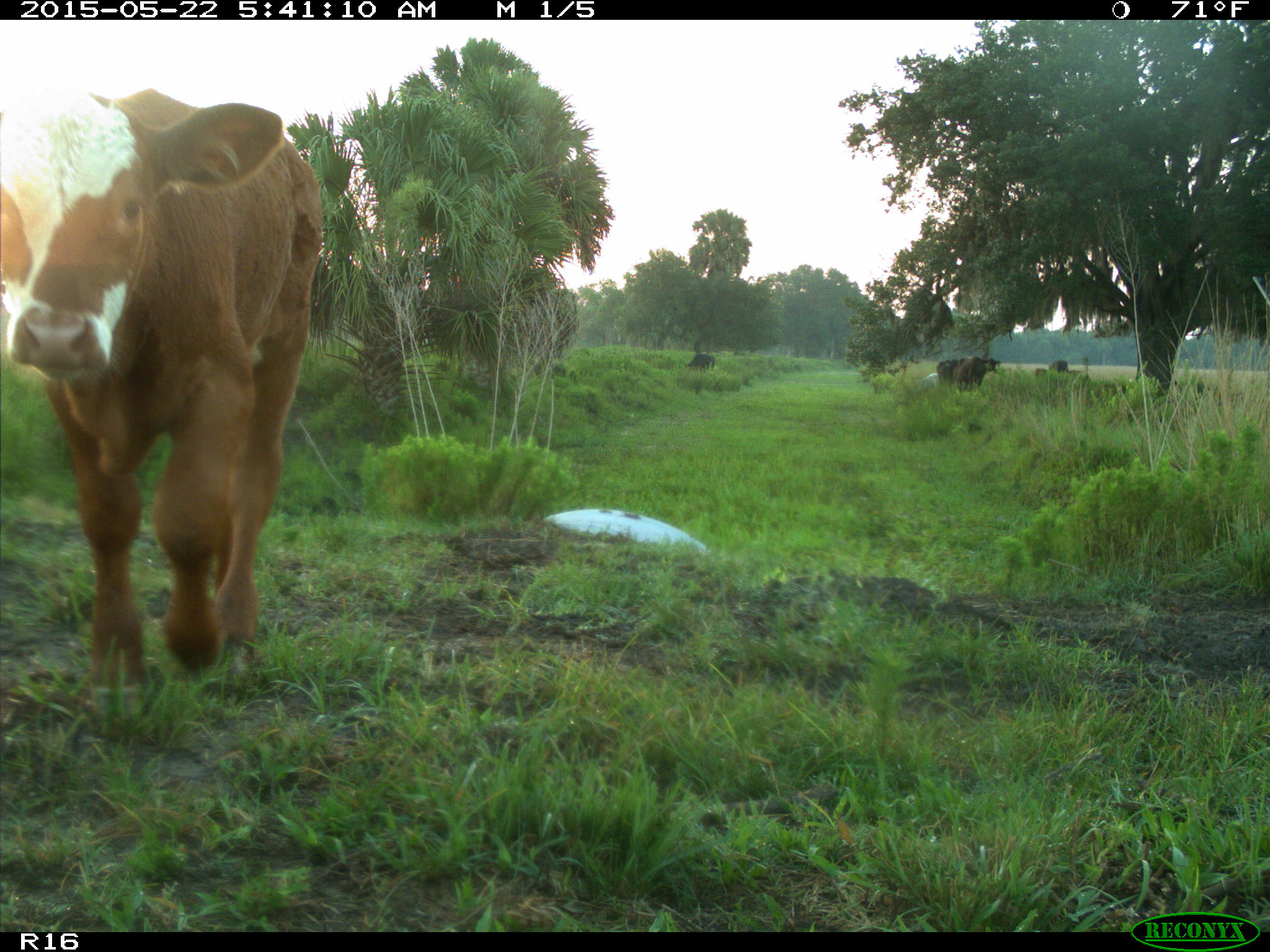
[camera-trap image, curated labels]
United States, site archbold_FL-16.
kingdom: Animalia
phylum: Chordata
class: Mammalia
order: Artiodactyla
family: Bovidae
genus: Bos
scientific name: Bos taurus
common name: domestic cow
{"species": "Bos taurus (domestic cow)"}